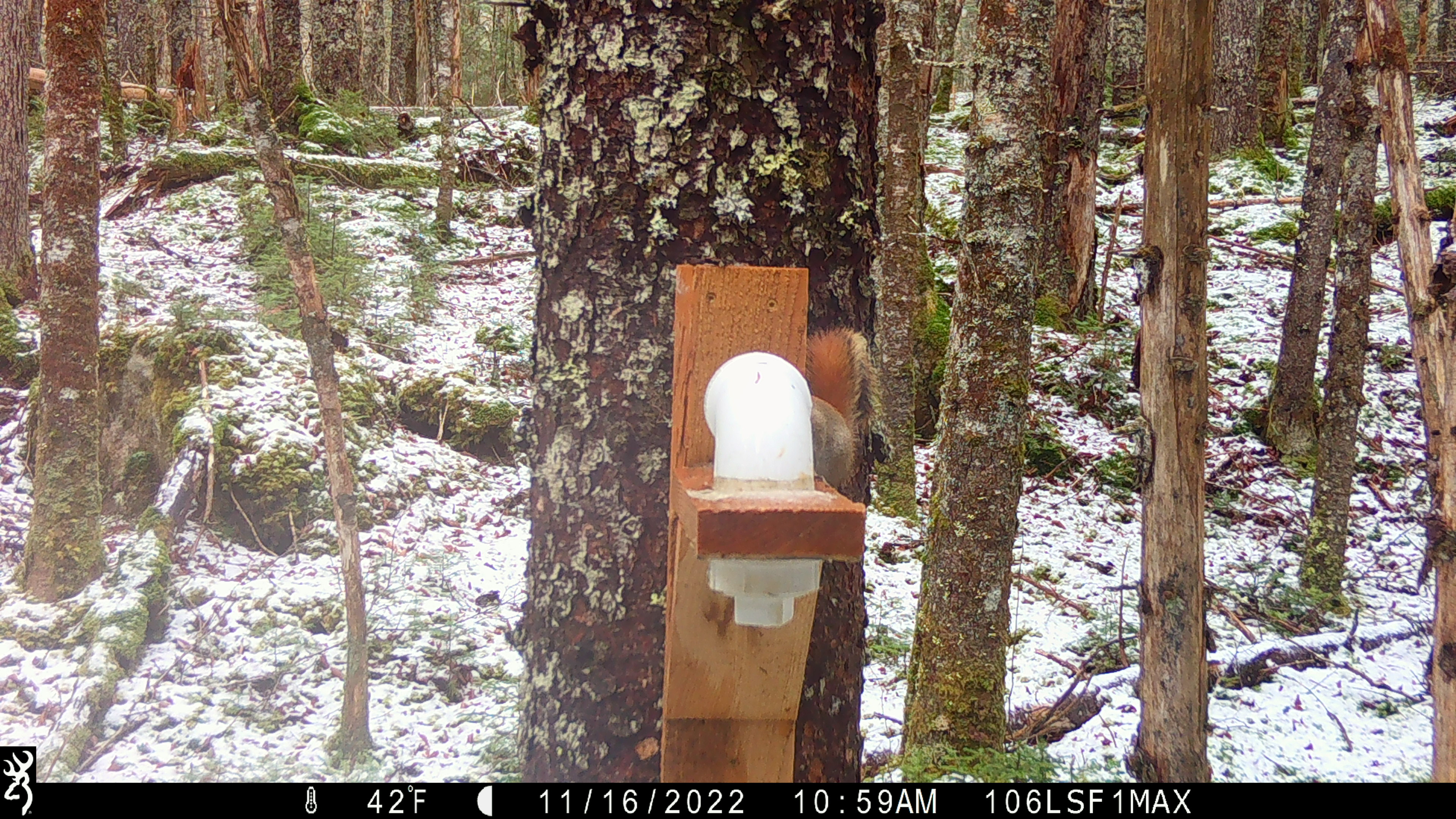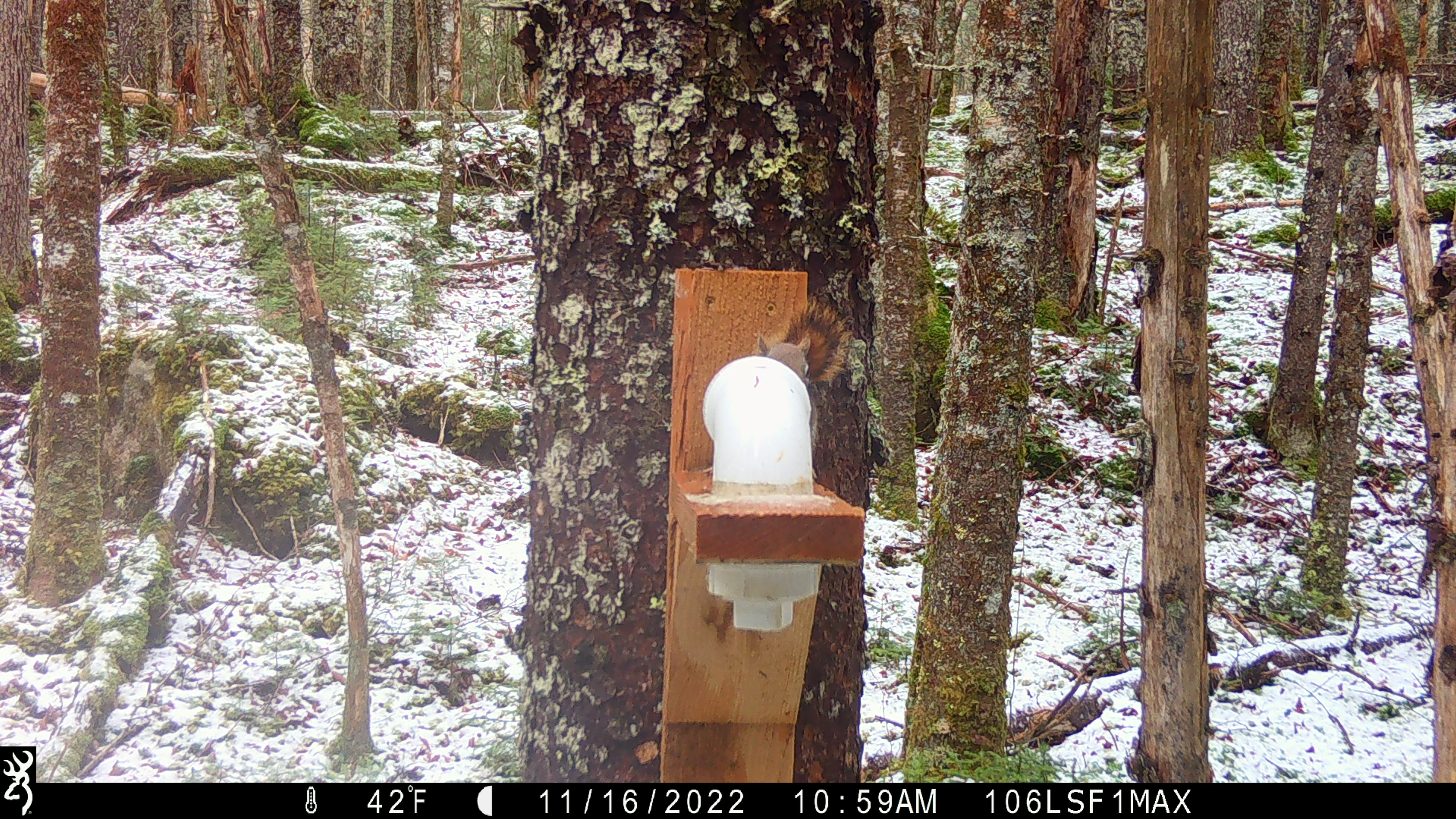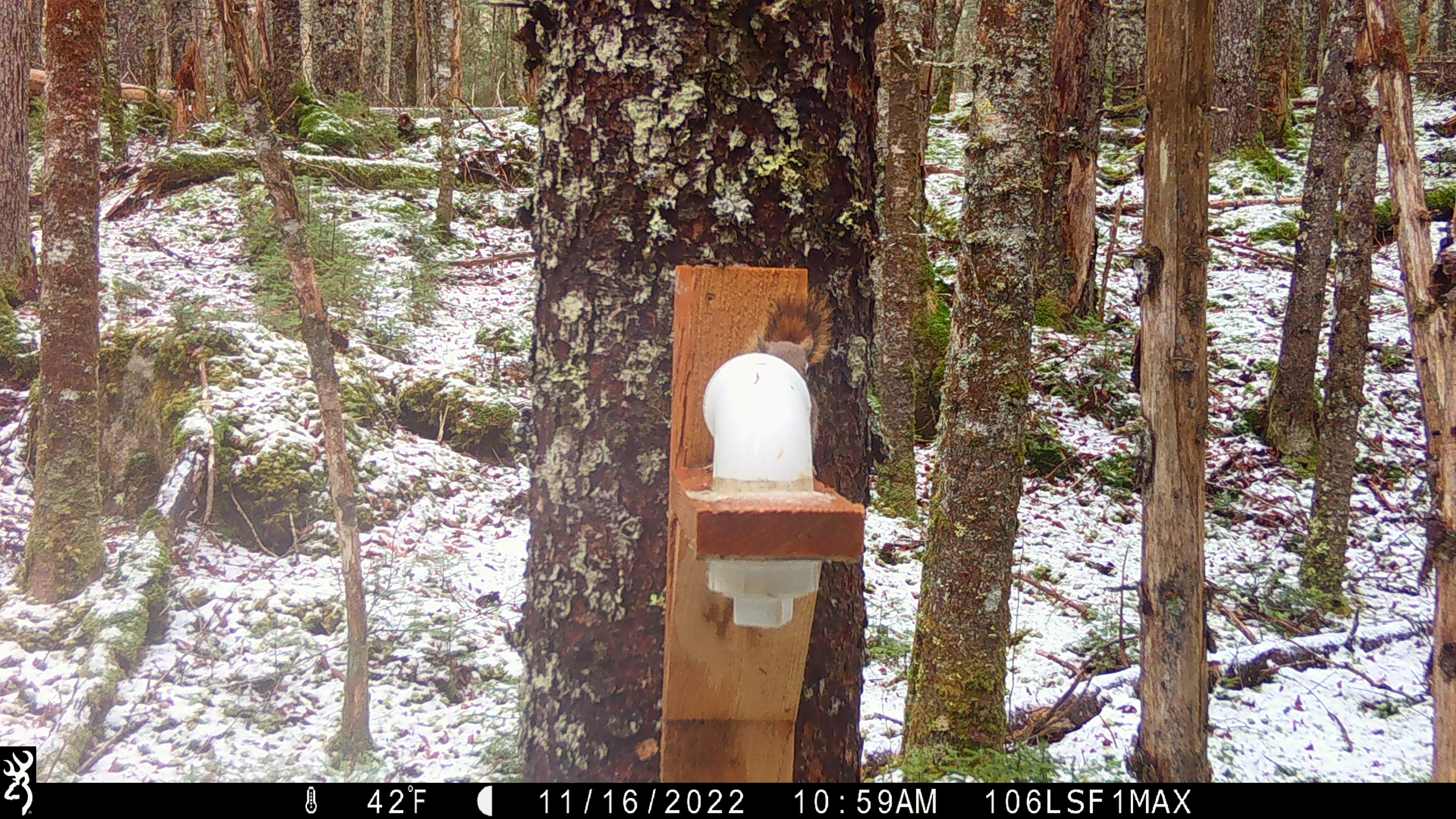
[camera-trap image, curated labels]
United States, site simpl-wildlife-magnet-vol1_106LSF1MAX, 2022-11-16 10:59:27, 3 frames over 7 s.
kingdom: Animalia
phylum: Chordata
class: Mammalia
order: Rodentia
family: Sciuridae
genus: Tamiasciurus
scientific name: Tamiasciurus hudsonicus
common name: red squirrel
Red squirrel (Tamiasciurus hudsonicus).